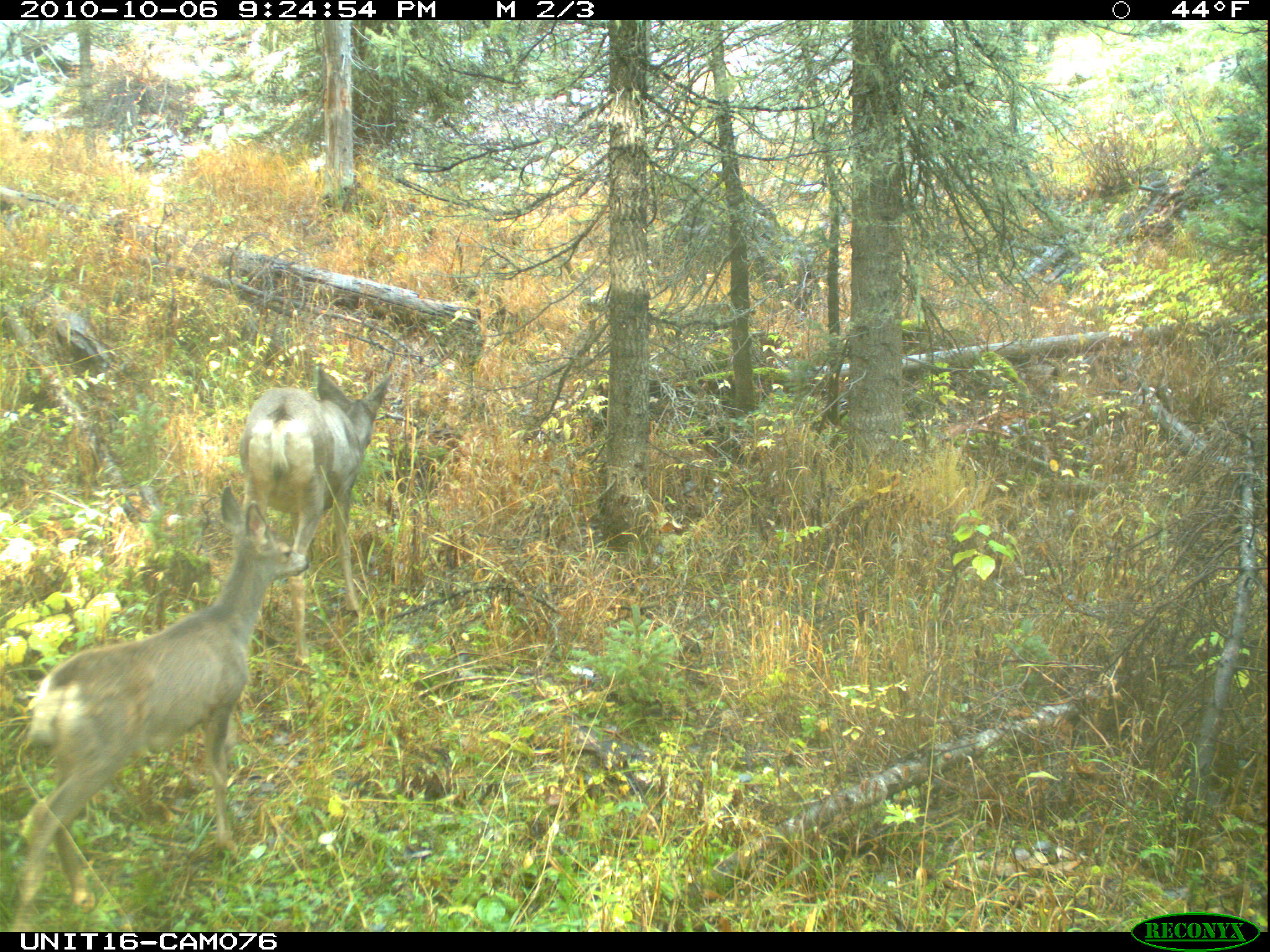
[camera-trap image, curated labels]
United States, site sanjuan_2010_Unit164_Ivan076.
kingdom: Animalia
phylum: Chordata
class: Mammalia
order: Artiodactyla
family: Cervidae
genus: Odocoileus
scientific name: Odocoileus hemionus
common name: mule deer